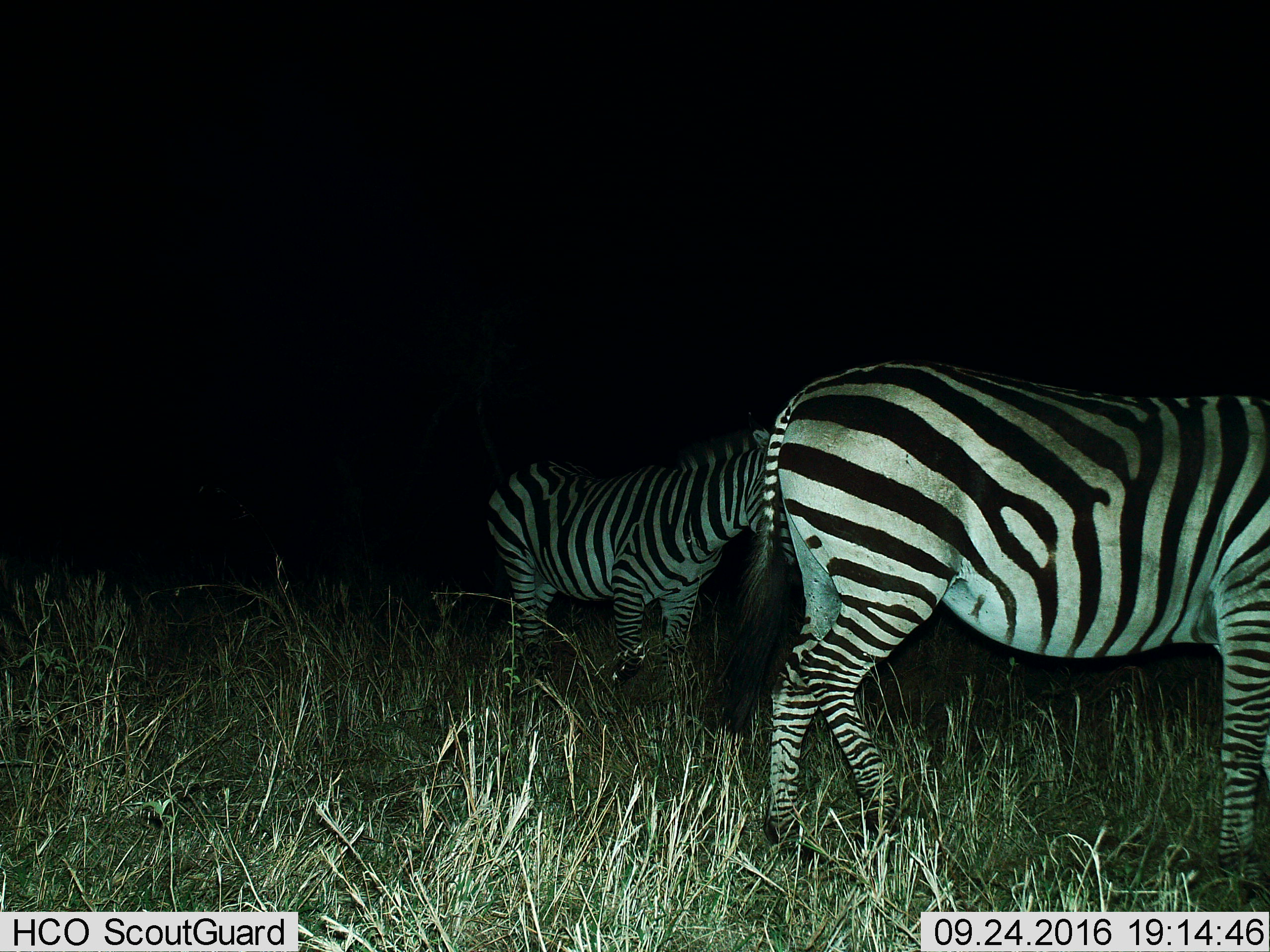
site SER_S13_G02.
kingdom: Animalia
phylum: Chordata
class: Mammalia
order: Perissodactyla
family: Equidae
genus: Equus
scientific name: Equus quagga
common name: plains zebra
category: zebraplains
Zebraplains (plains zebra) (Equus quagga), count 2. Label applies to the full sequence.